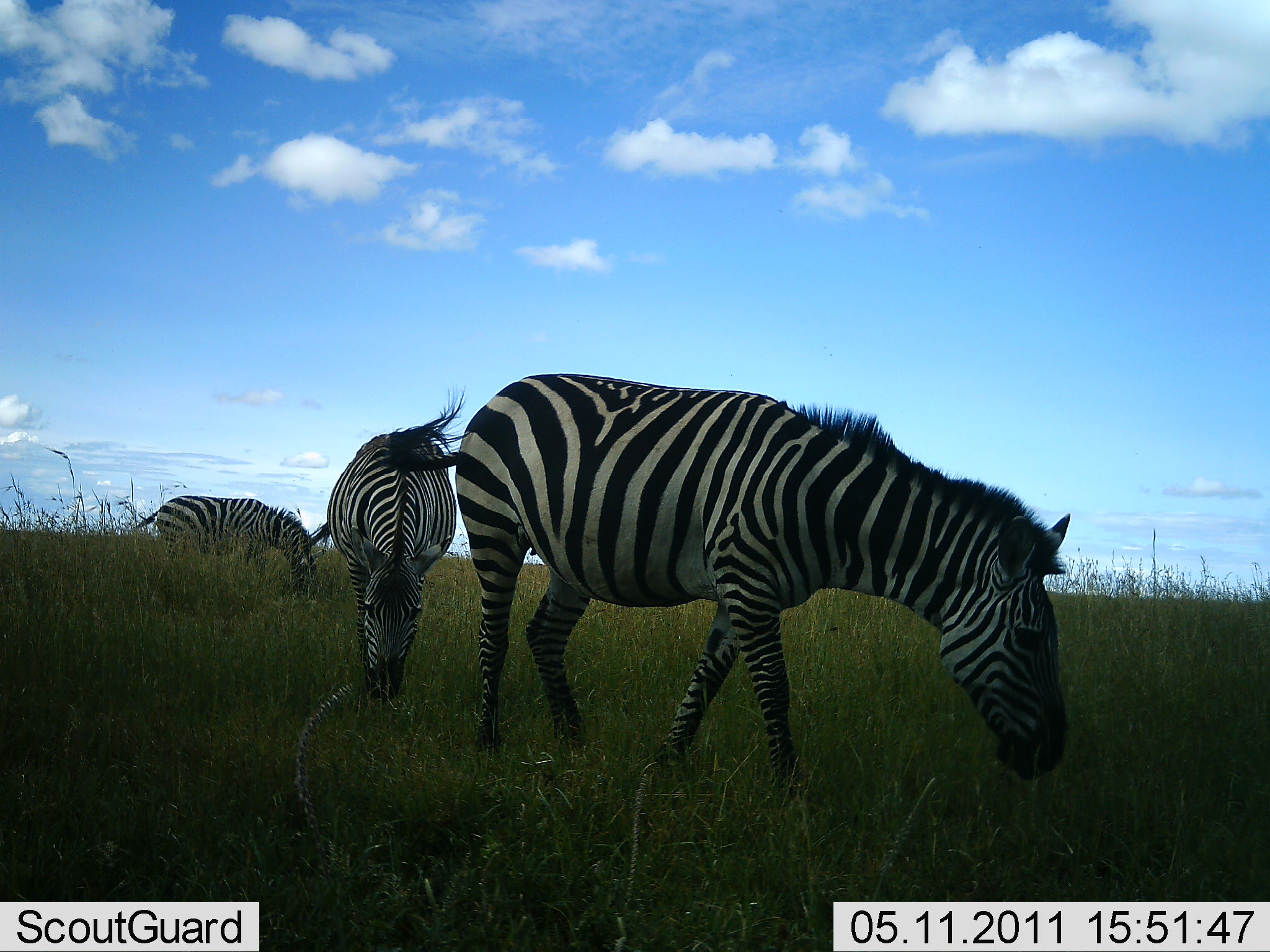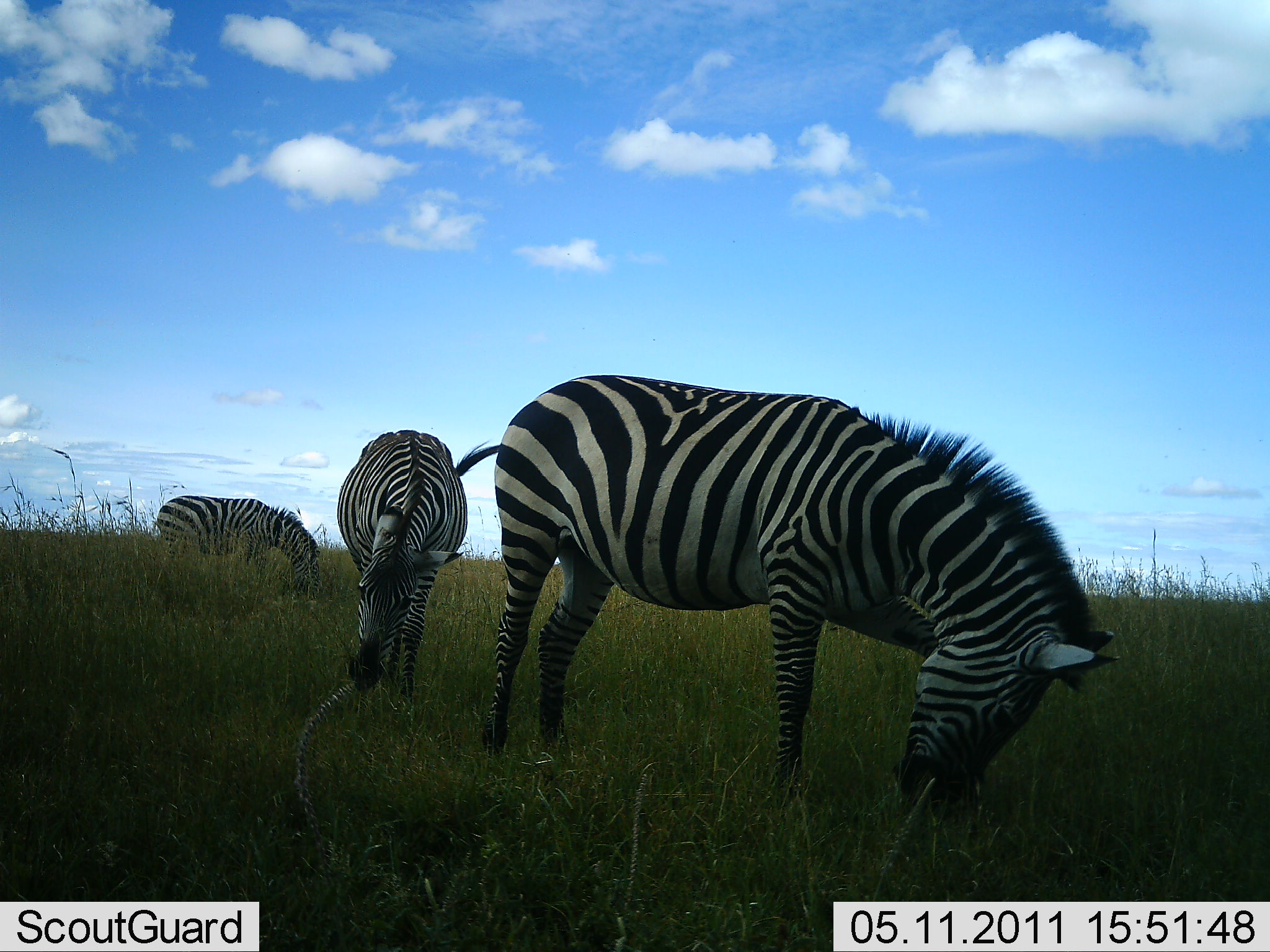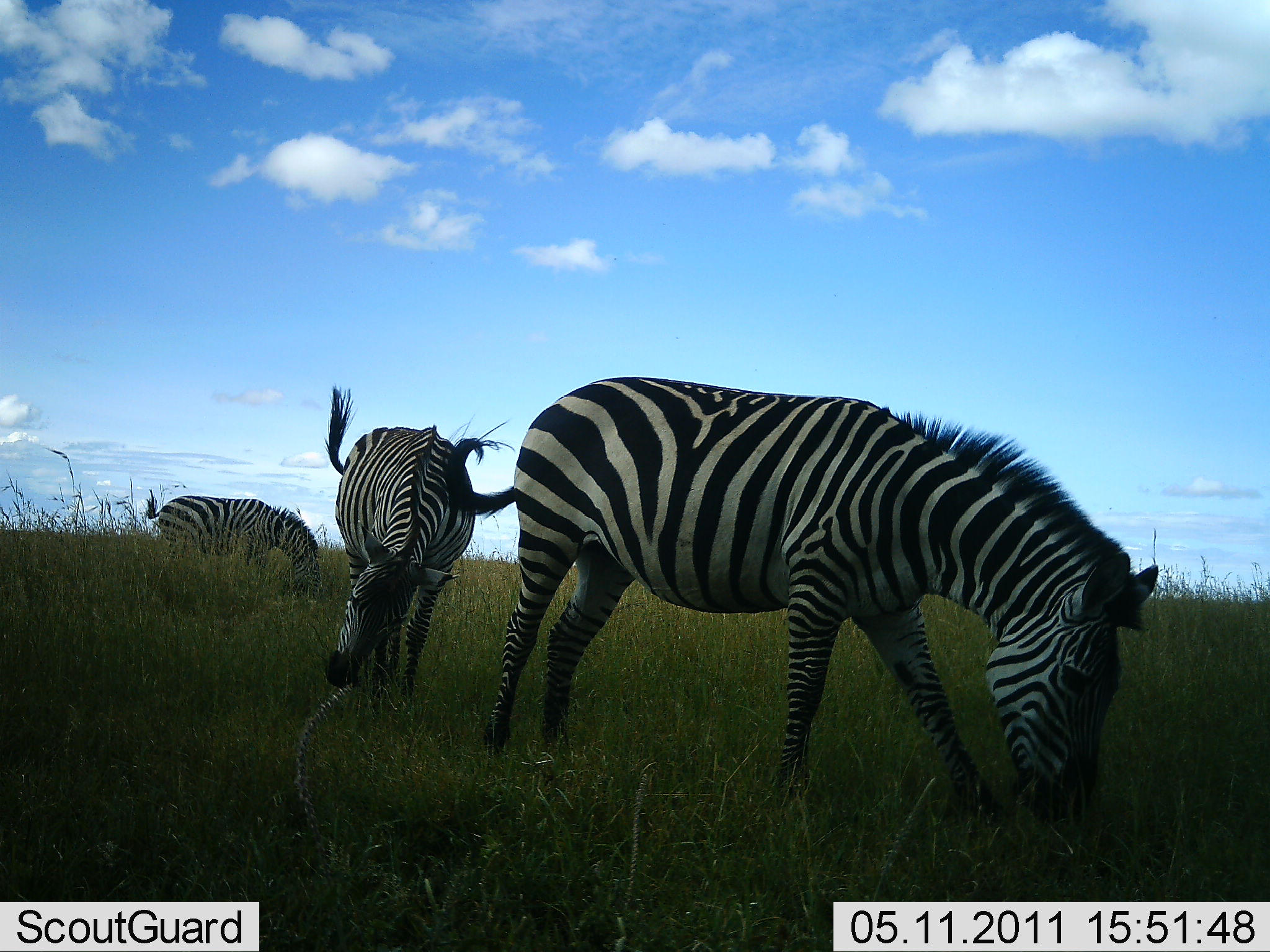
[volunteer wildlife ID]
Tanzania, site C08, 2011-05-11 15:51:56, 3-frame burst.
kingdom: Animalia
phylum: Chordata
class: Mammalia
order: Perissodactyla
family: Equidae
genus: Equus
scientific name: Equus quagga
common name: plains zebra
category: zebra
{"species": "zebra (plains zebra) (Equus quagga)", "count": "3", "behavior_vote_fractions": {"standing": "20%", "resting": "0%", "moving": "20%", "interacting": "0%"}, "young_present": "0%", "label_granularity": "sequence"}